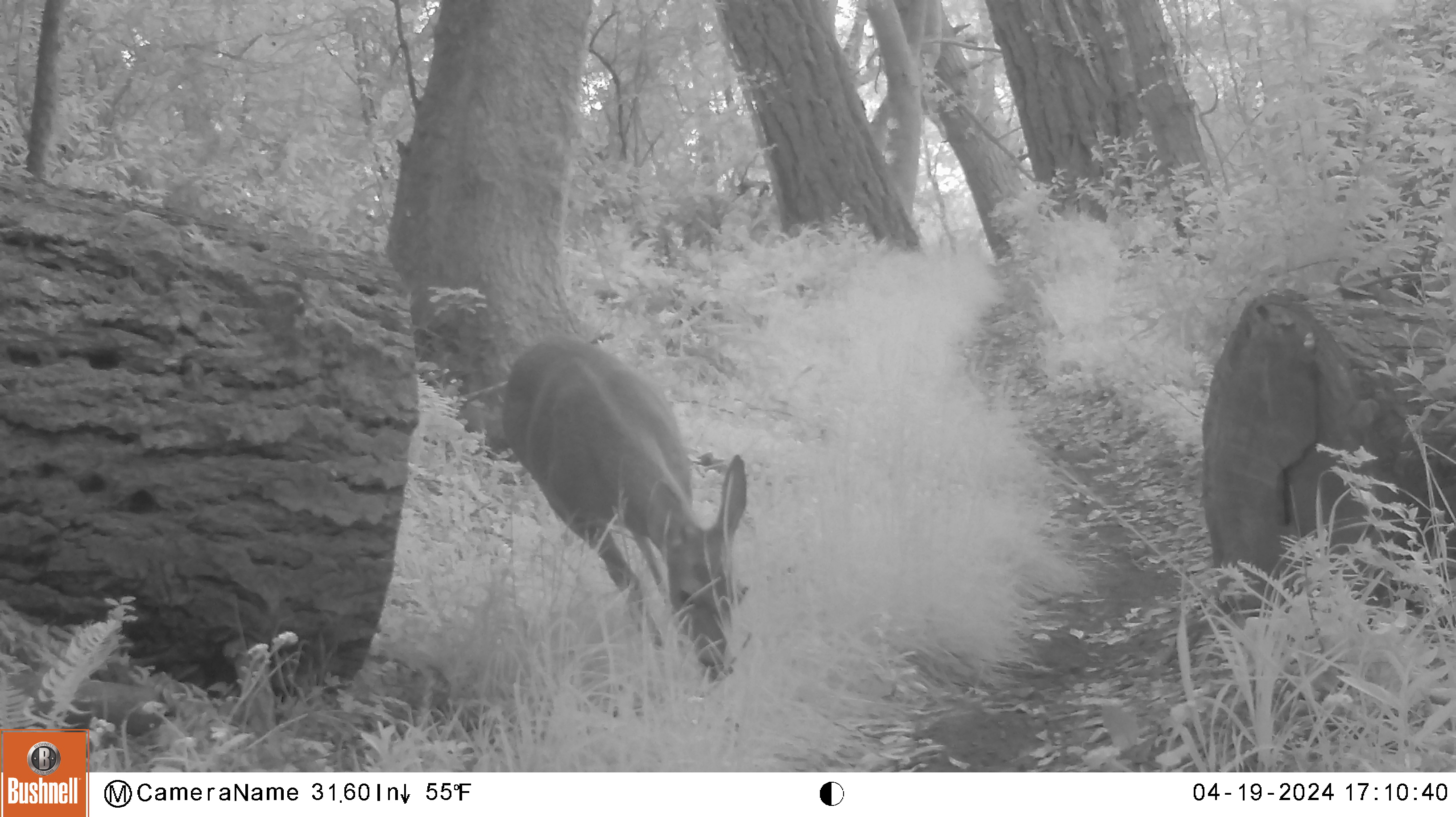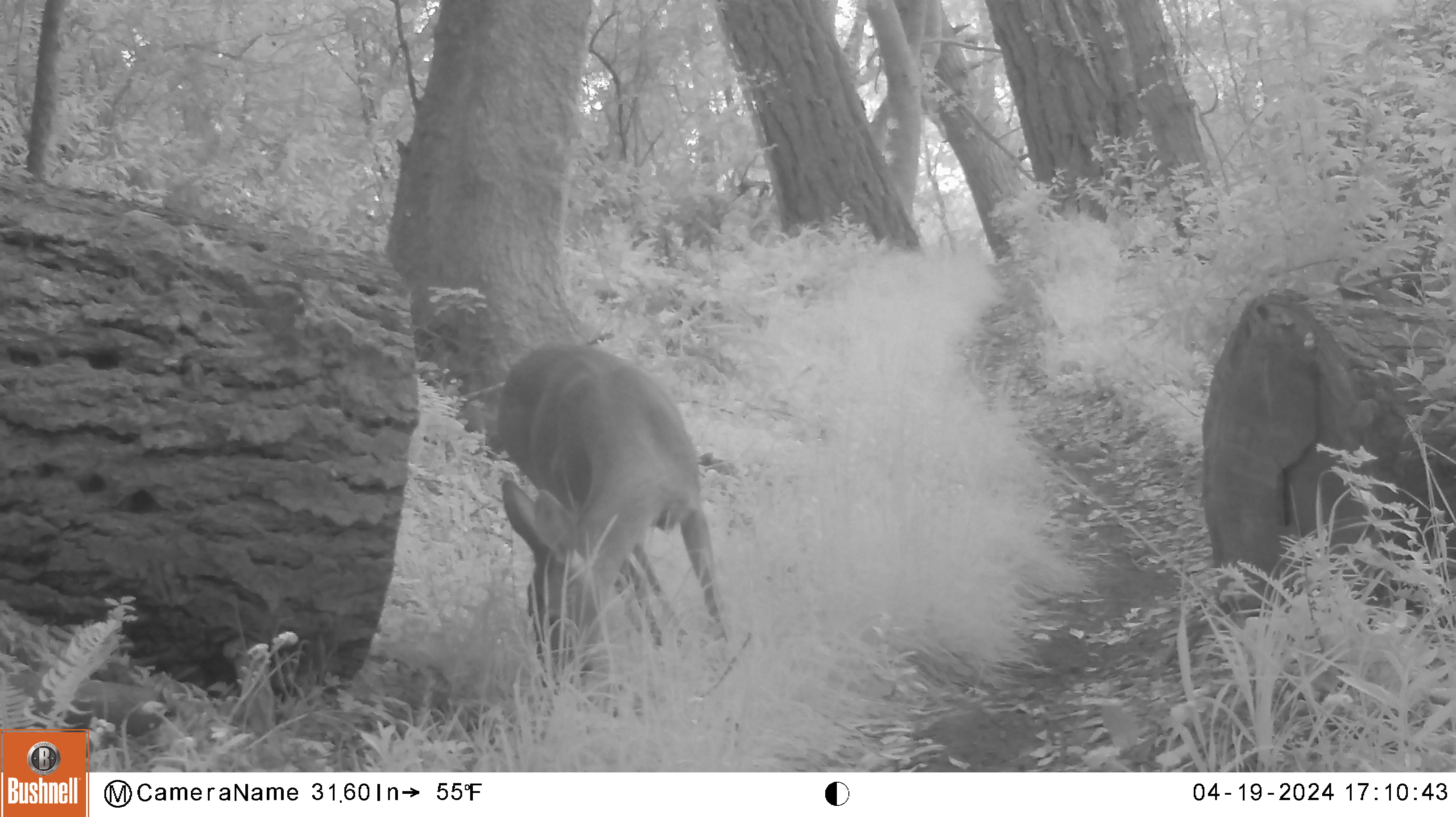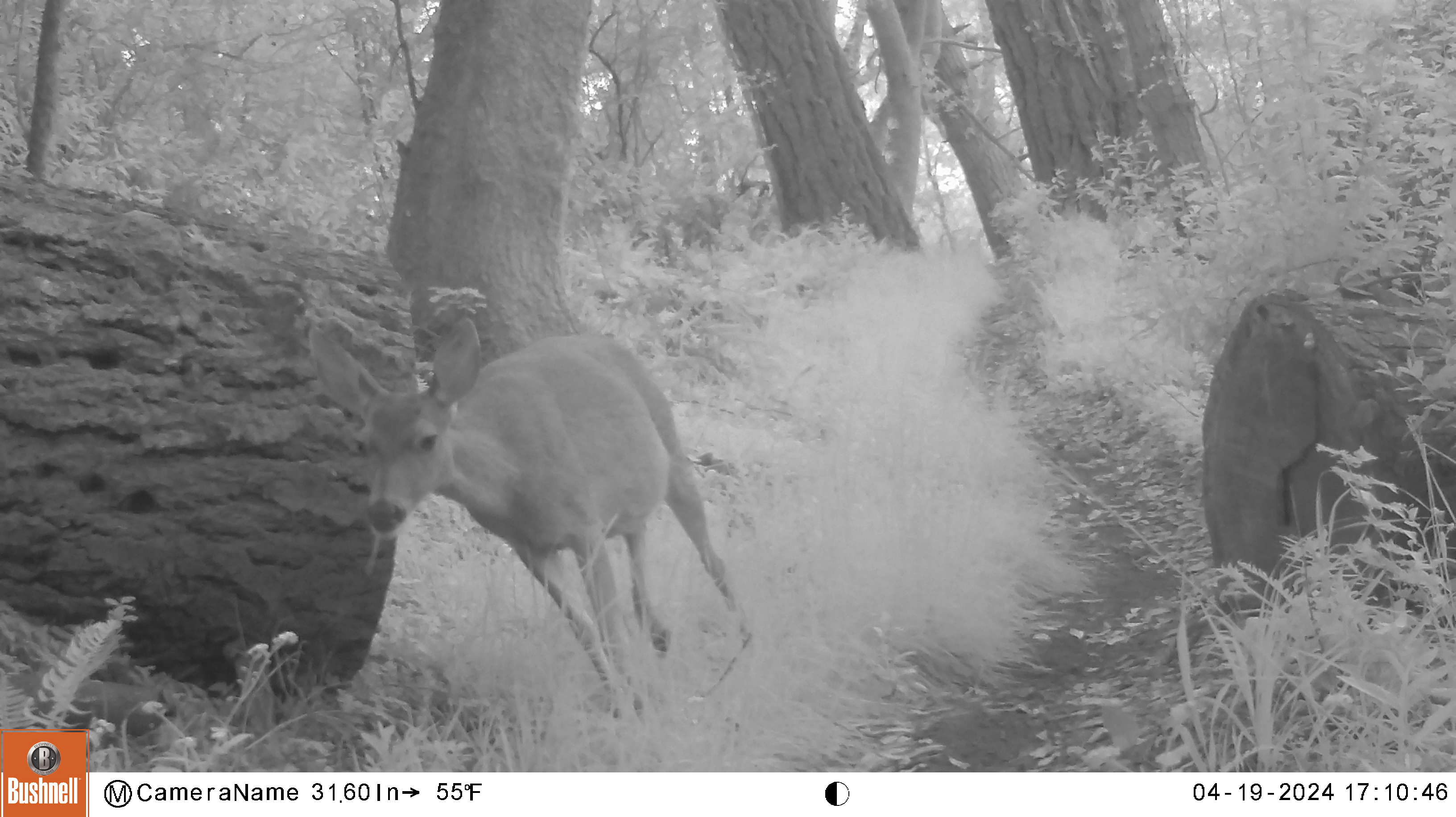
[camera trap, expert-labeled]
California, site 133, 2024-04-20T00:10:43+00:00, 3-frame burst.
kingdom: Animalia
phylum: Chordata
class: Mammalia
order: Artiodactyla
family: Cervidae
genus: Odocoileus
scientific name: Odocoileus hemionus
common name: mule deer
Mule deer (Odocoileus hemionus).